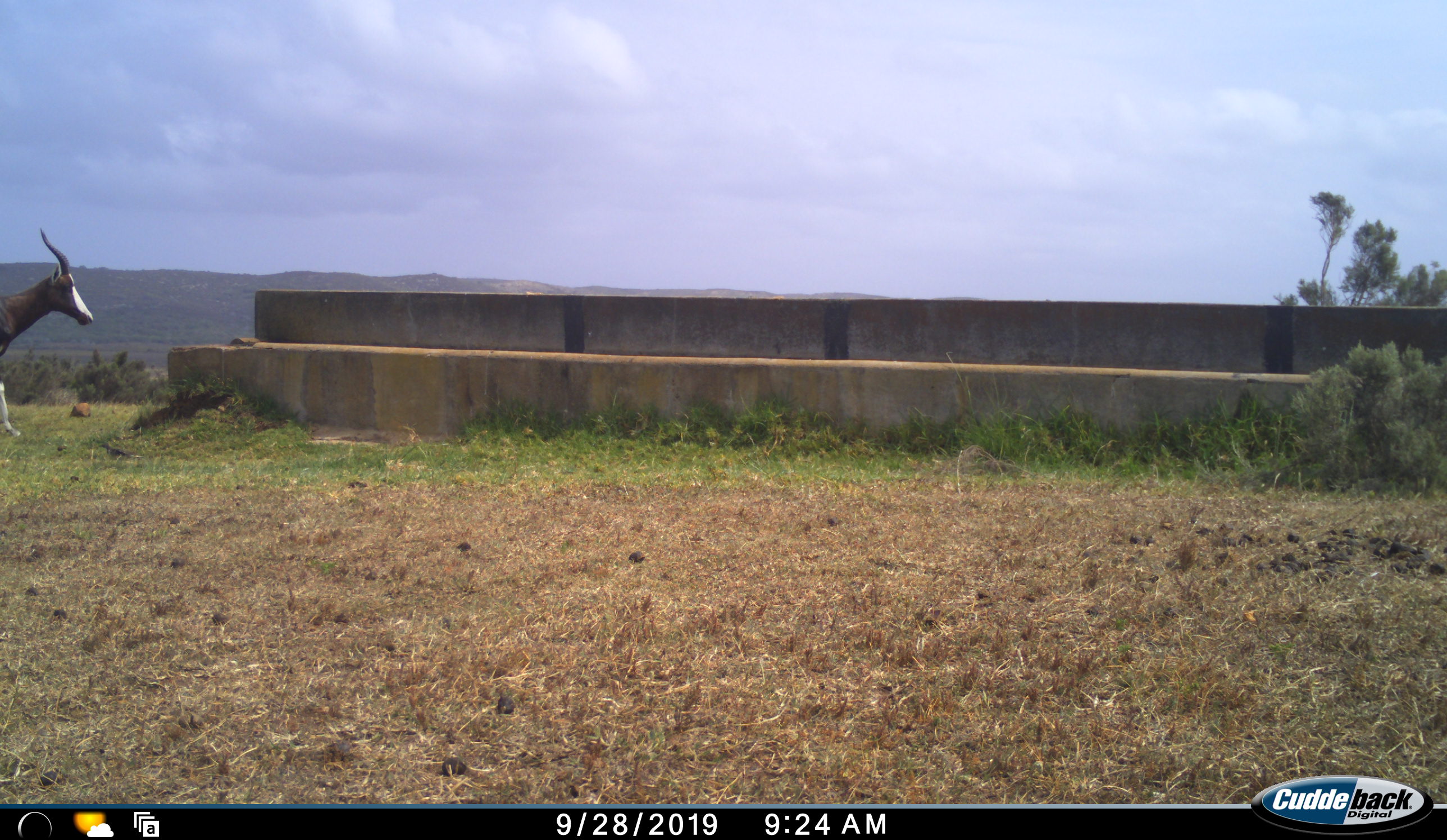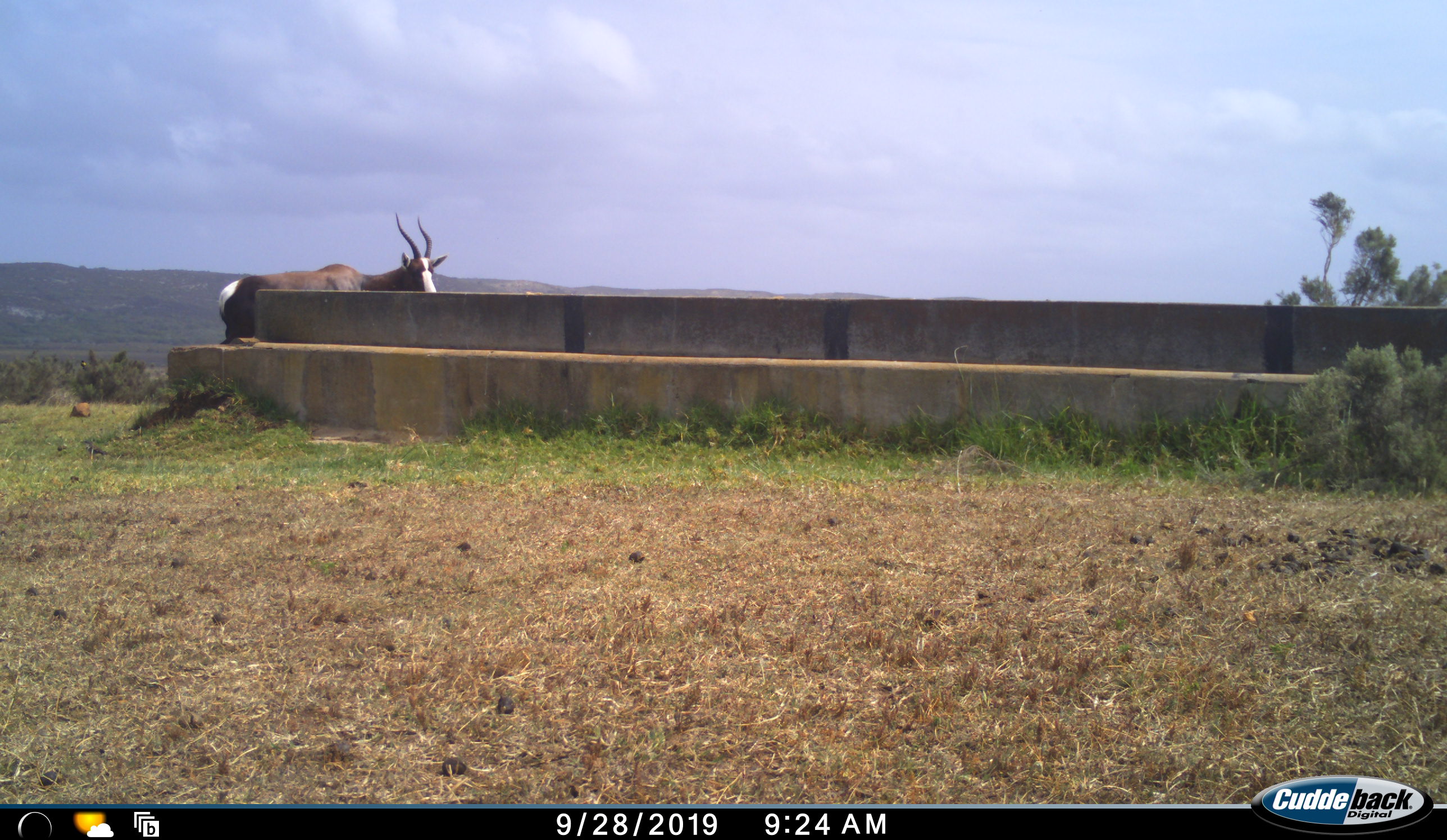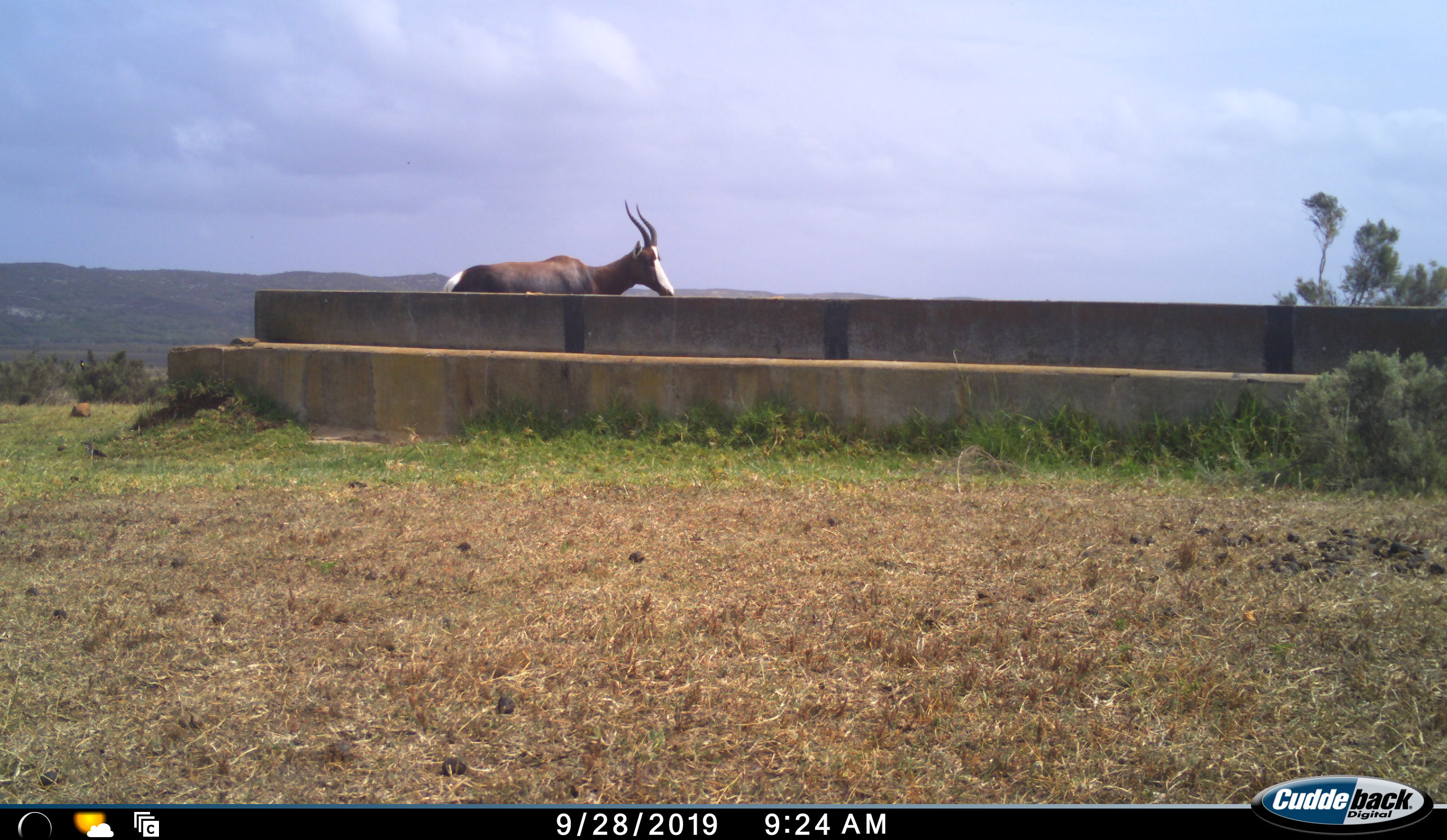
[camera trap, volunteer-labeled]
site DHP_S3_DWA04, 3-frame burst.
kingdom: Animalia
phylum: Chordata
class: Mammalia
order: Artiodactyla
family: Bovidae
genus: Damaliscus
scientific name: Damaliscus pygargus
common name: bontebok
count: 1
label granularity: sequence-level